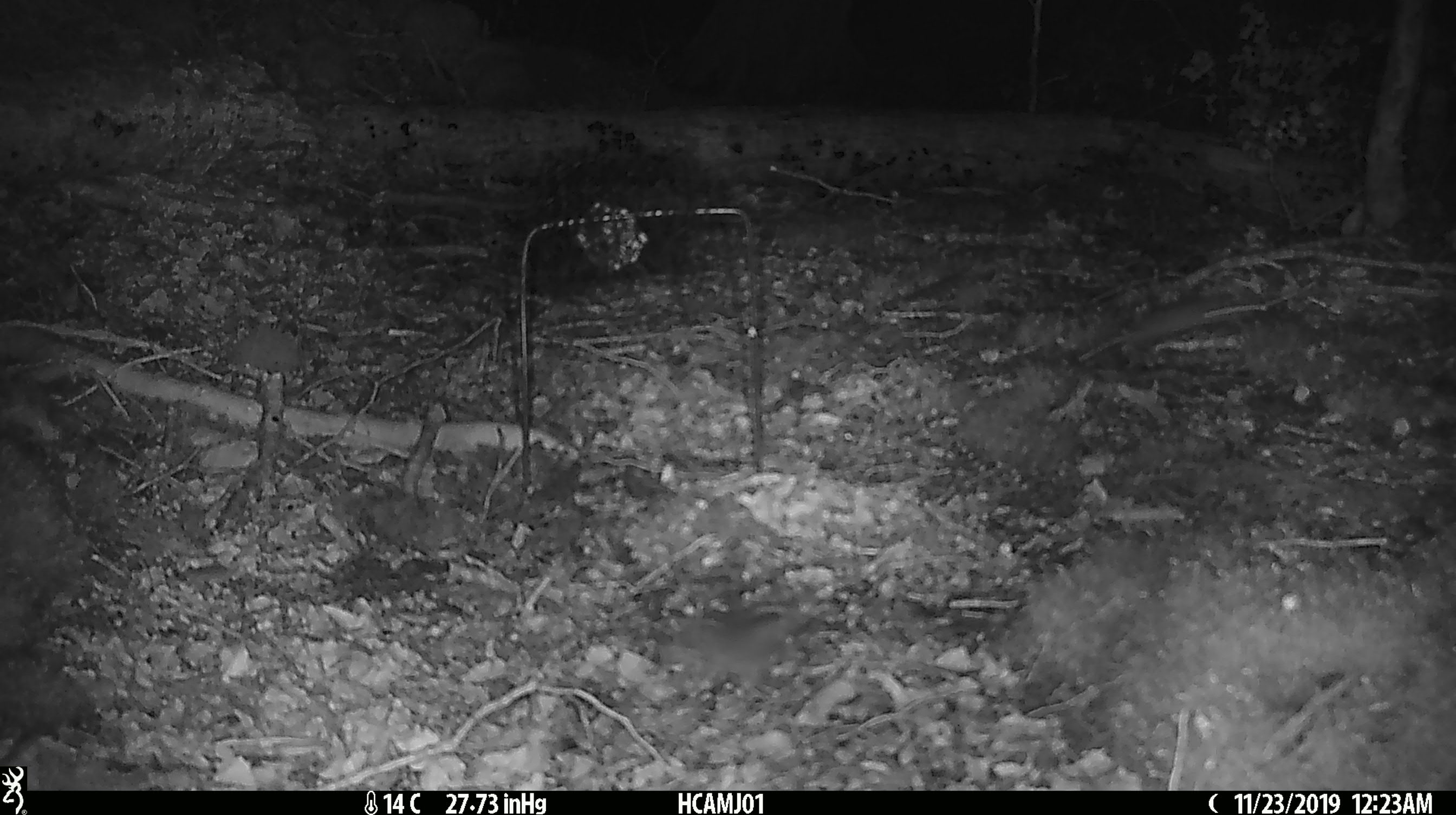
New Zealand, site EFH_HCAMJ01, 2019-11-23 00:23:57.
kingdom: Animalia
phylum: Chordata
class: Mammalia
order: Rodentia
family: Muridae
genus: Mus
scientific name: Mus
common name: mouse